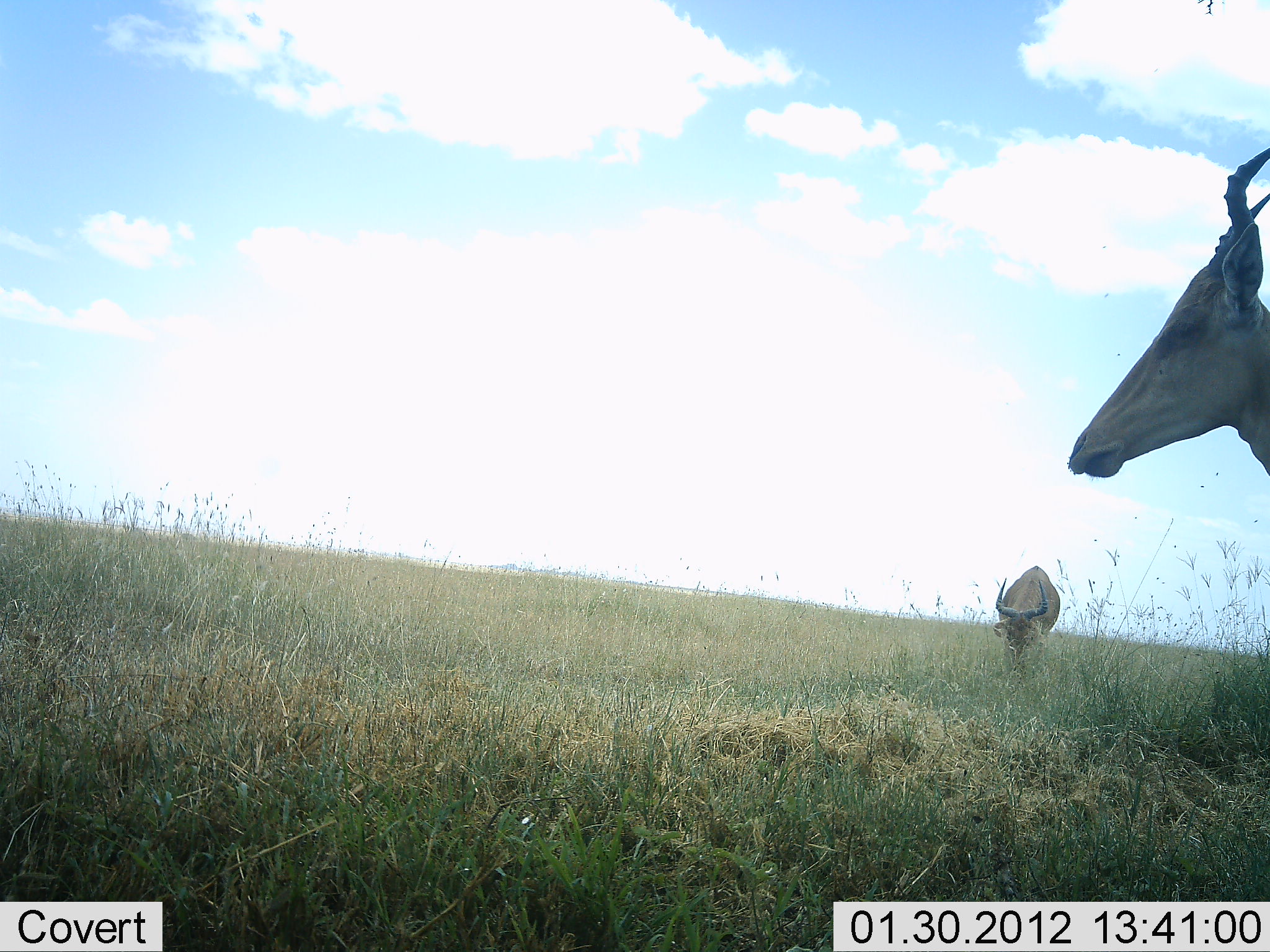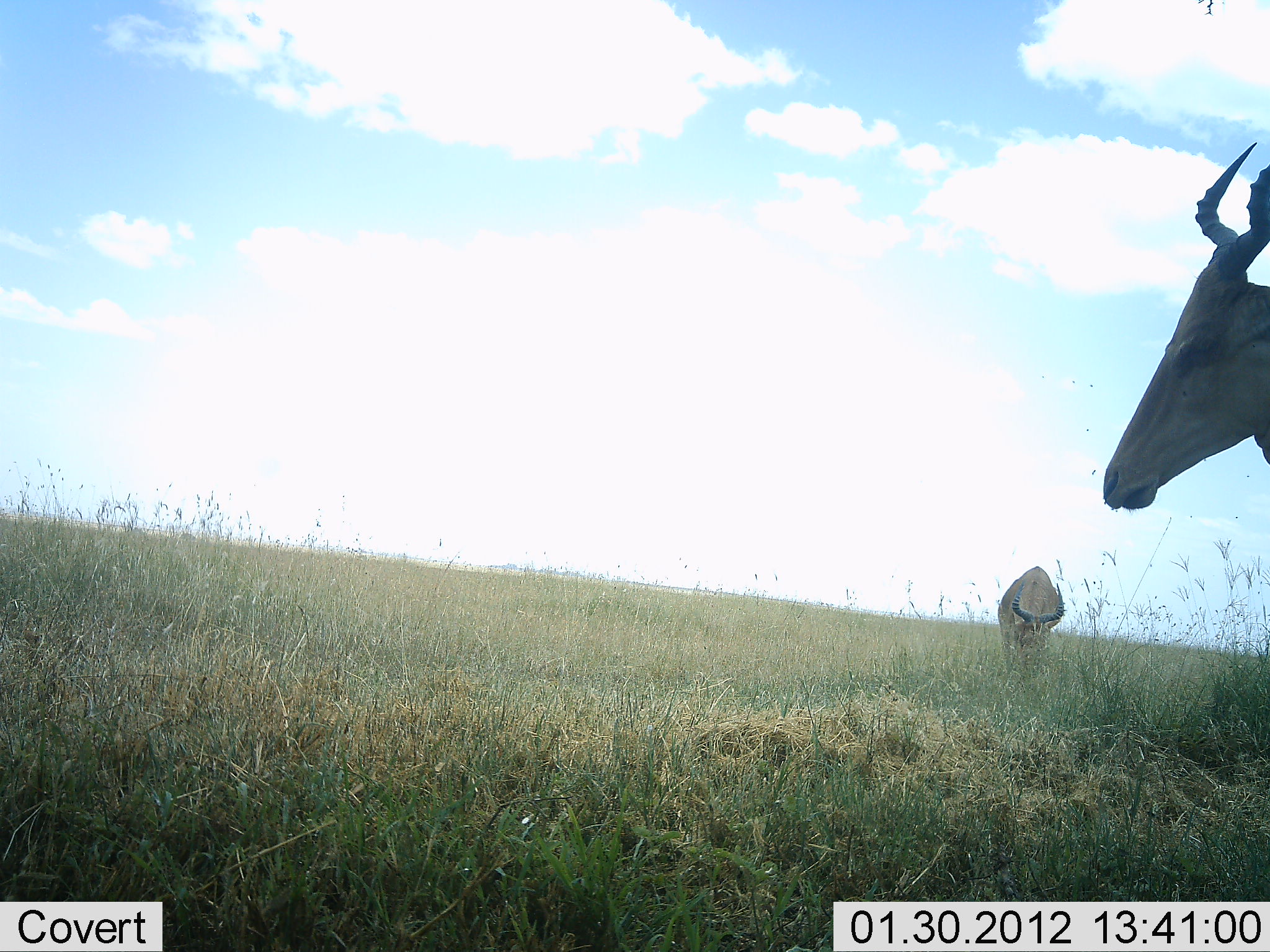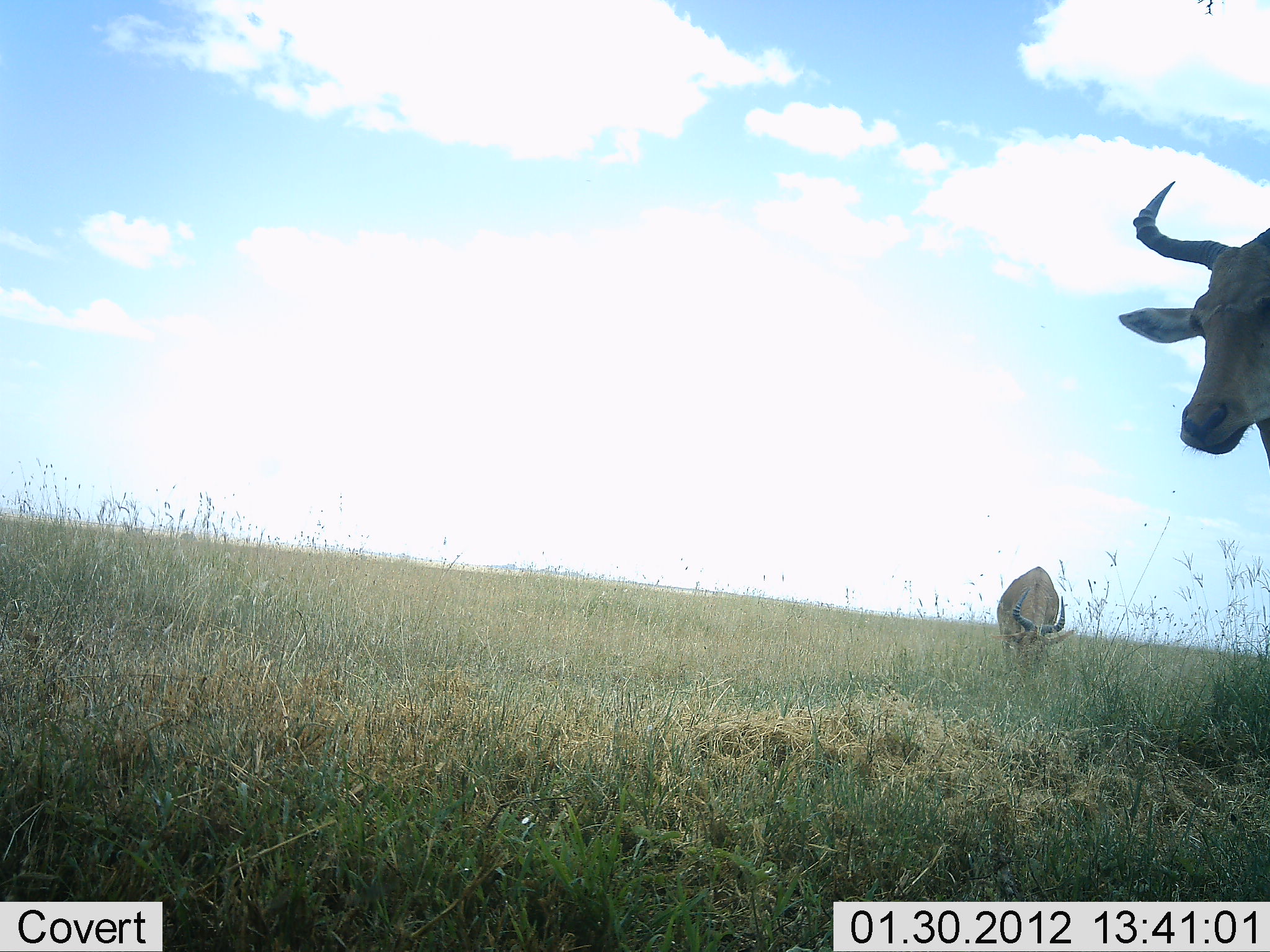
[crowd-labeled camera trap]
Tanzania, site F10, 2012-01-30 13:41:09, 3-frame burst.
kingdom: Animalia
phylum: Chordata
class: Mammalia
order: Artiodactyla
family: Bovidae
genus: Alcelaphus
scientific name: Alcelaphus buselaphus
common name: hartebeest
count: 2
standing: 86%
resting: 5%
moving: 0%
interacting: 0%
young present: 0%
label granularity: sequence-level